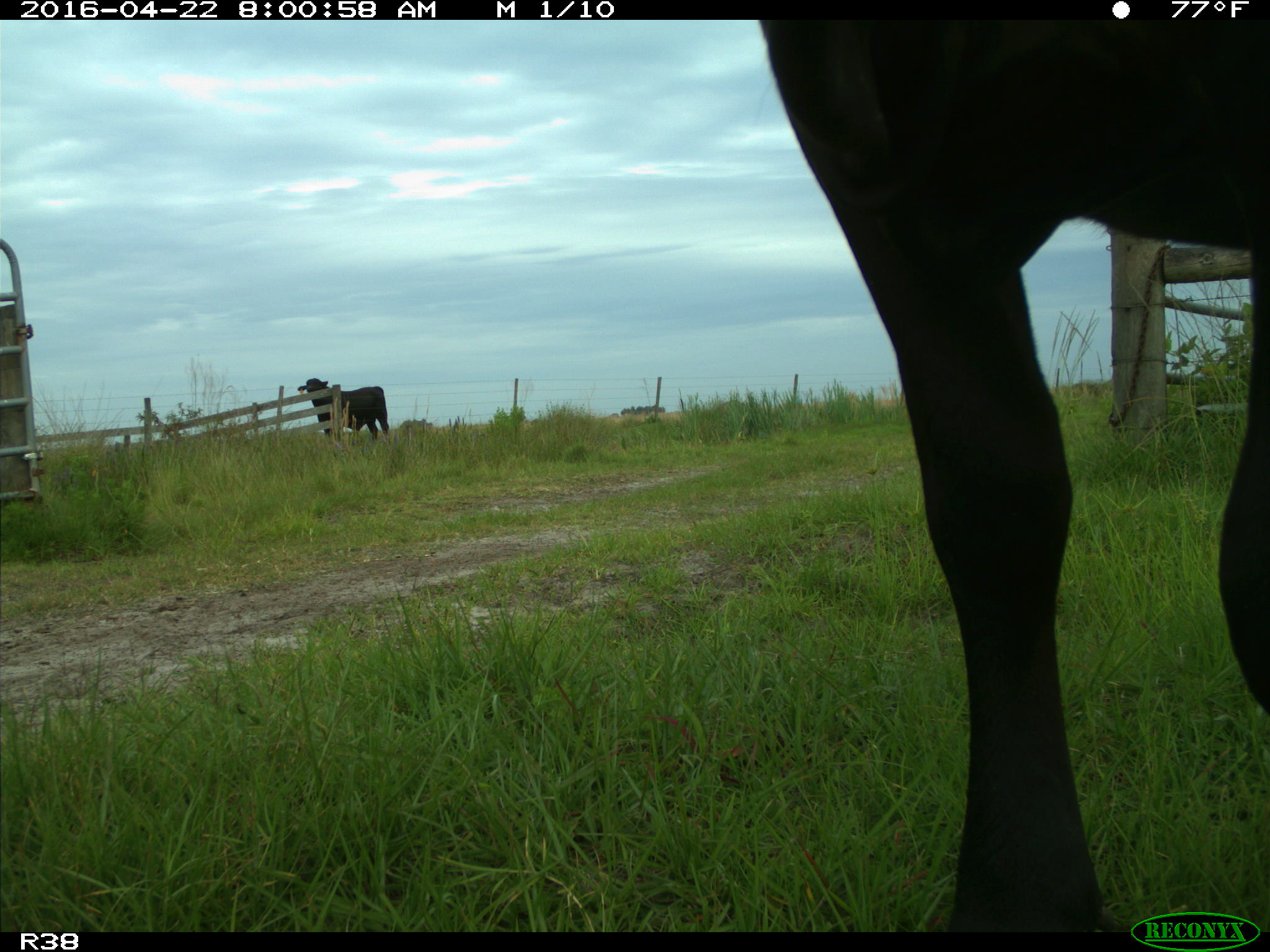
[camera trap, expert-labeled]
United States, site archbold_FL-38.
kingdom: Animalia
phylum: Chordata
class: Mammalia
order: Artiodactyla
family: Bovidae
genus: Bos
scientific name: Bos taurus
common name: domestic cow